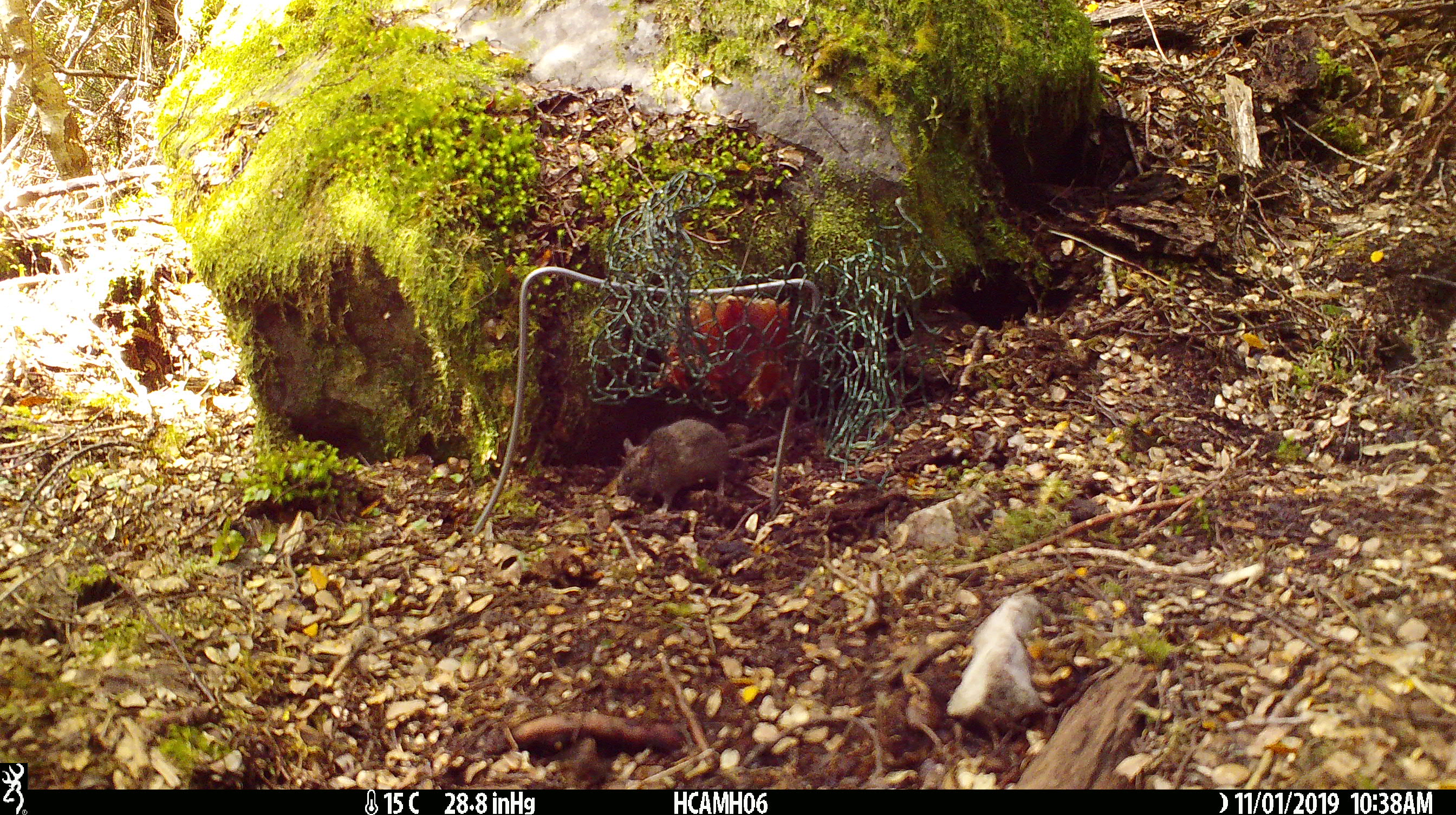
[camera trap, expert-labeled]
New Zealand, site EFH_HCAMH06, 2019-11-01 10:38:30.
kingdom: Animalia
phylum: Chordata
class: Mammalia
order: Rodentia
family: Muridae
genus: Mus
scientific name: Mus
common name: mouse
Mouse (Mus).